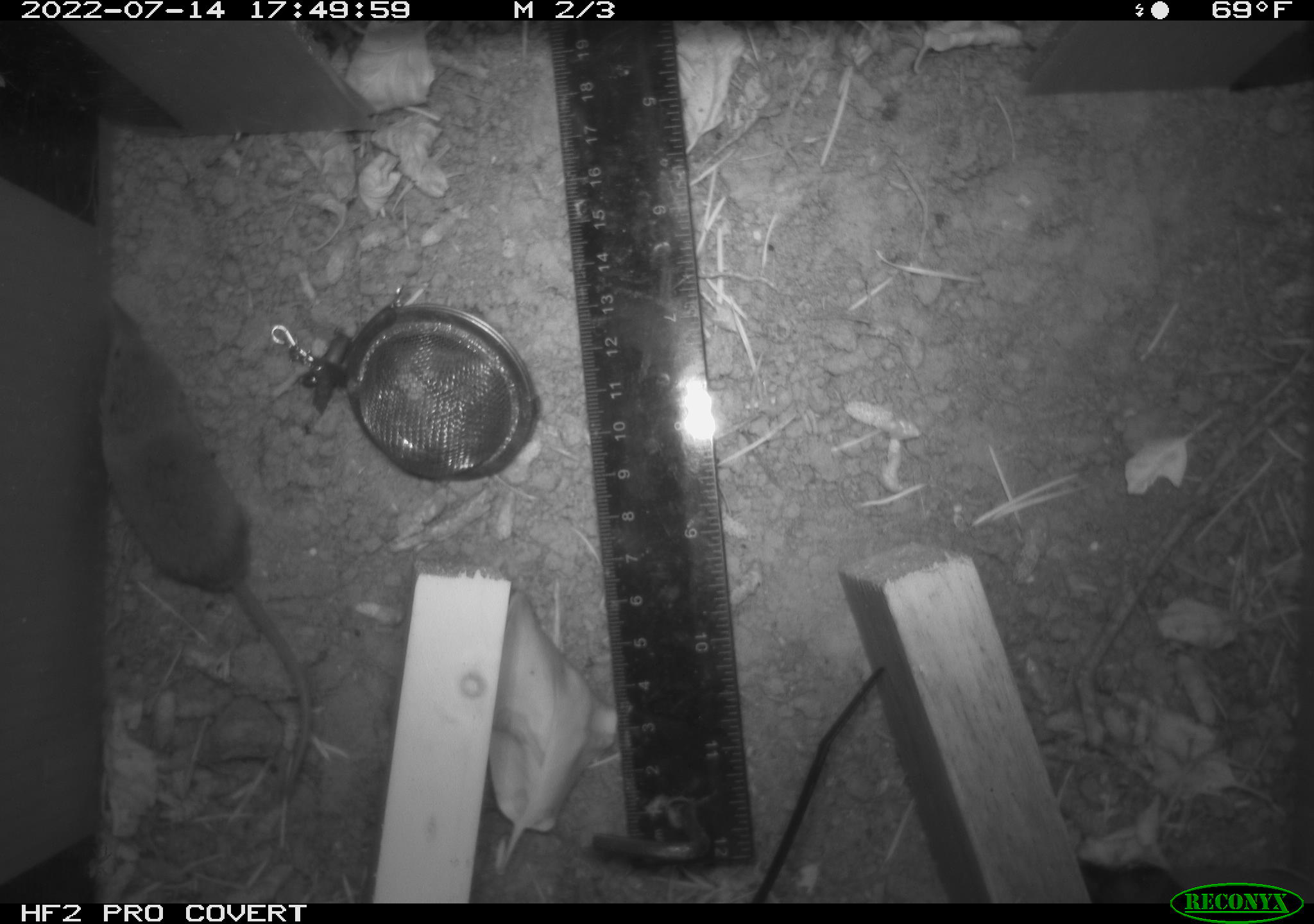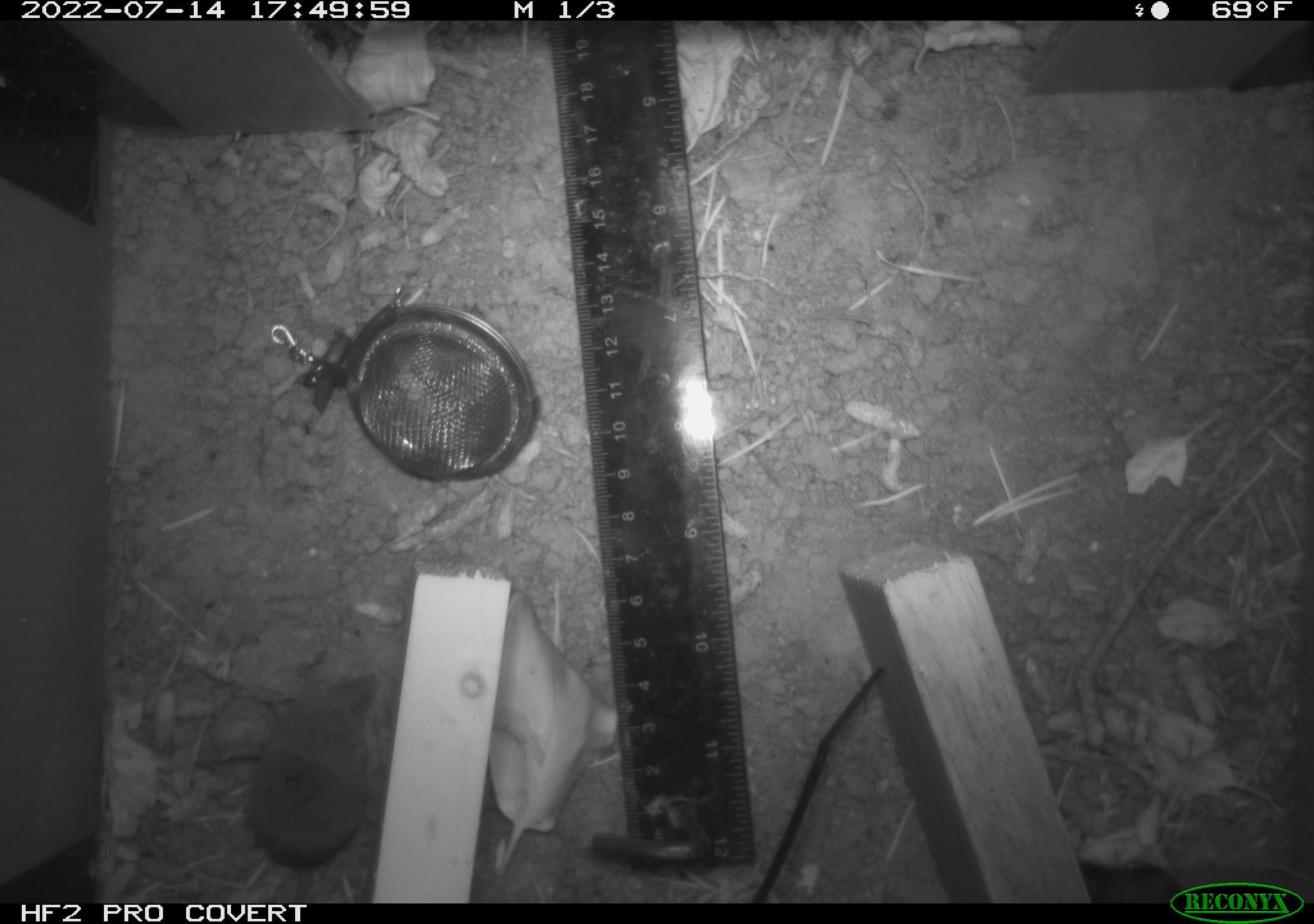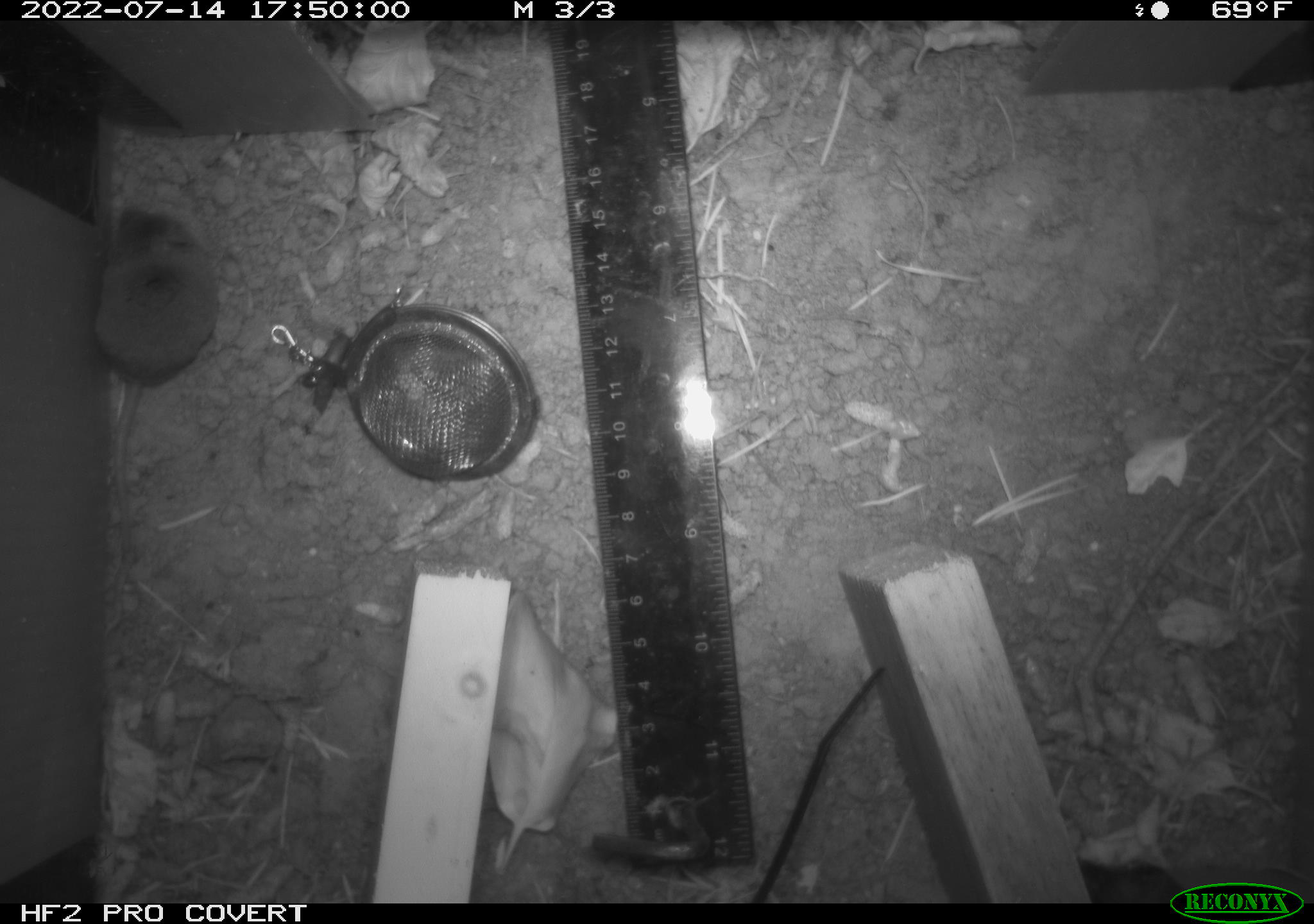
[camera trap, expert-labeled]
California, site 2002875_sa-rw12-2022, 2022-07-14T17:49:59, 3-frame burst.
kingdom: Animalia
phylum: Chordata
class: Mammalia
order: Eulipotyphla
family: Soricidae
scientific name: Soricidae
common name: shrews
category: soricidae family